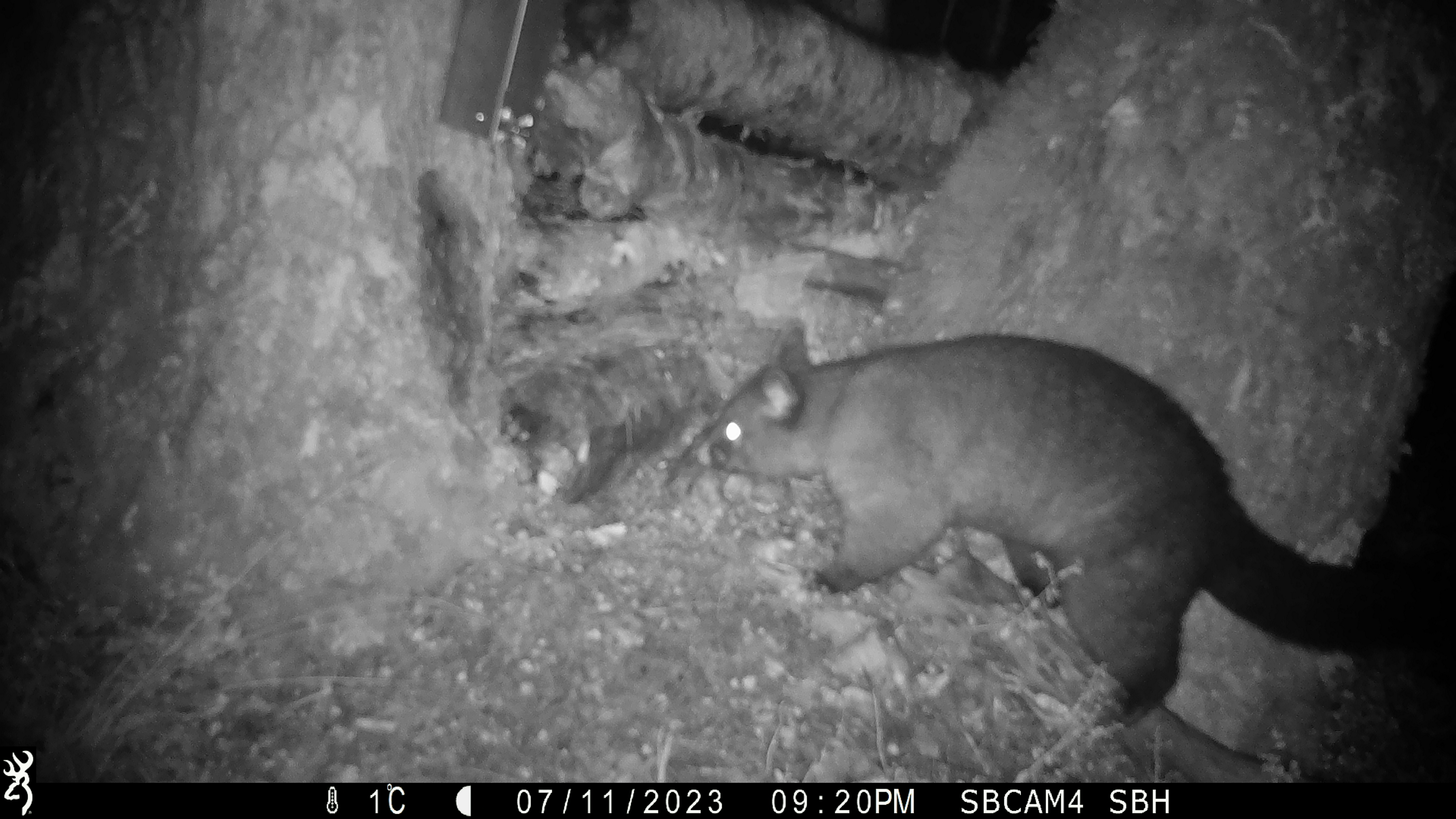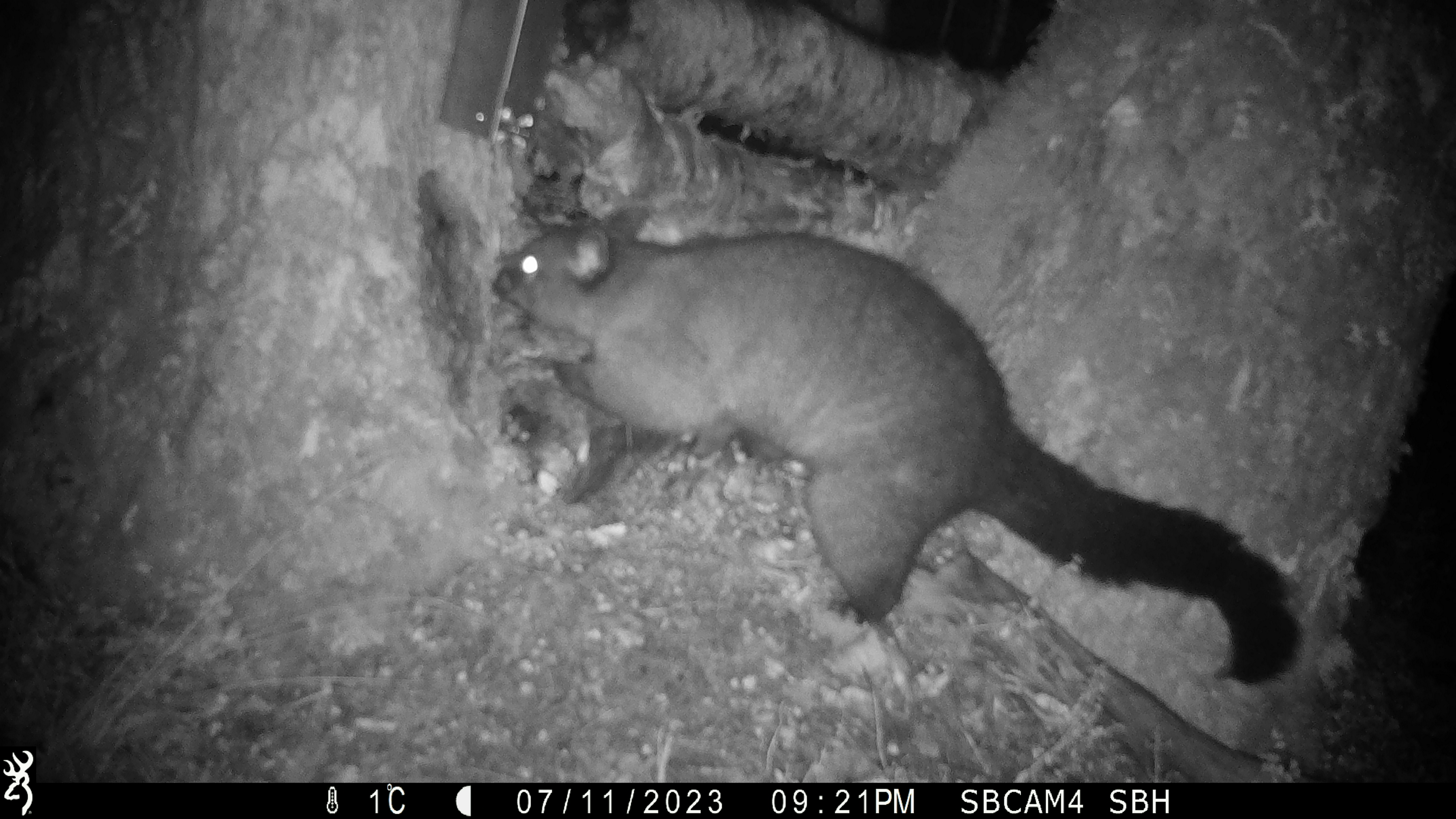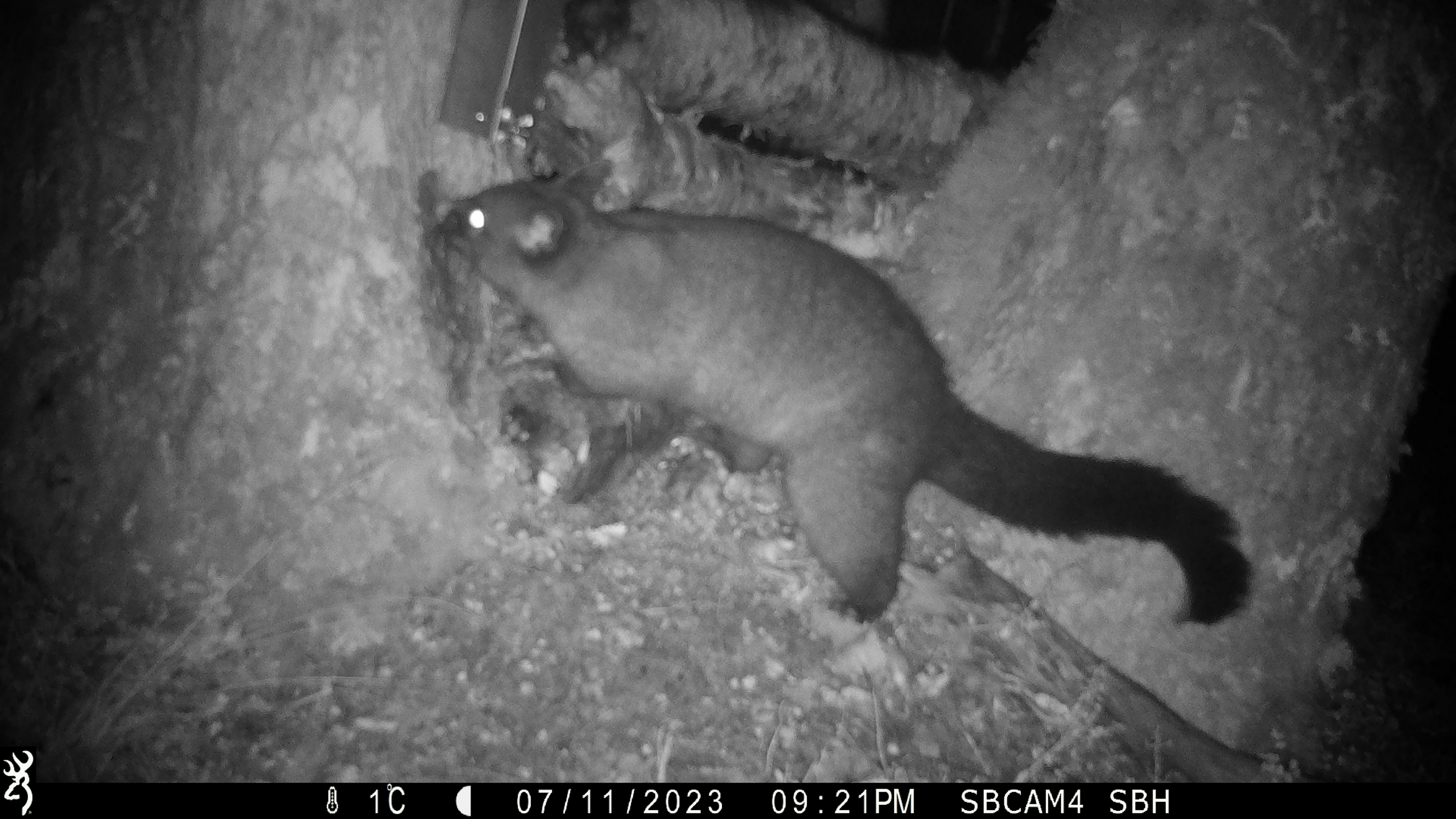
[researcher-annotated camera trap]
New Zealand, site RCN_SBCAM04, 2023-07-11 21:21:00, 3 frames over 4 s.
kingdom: Animalia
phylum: Chordata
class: Mammalia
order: Diprotodontia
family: Phalangeridae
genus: Trichosurus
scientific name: Trichosurus vulpecula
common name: common brushtail possum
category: possum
Possum (common brushtail possum) (Trichosurus vulpecula).